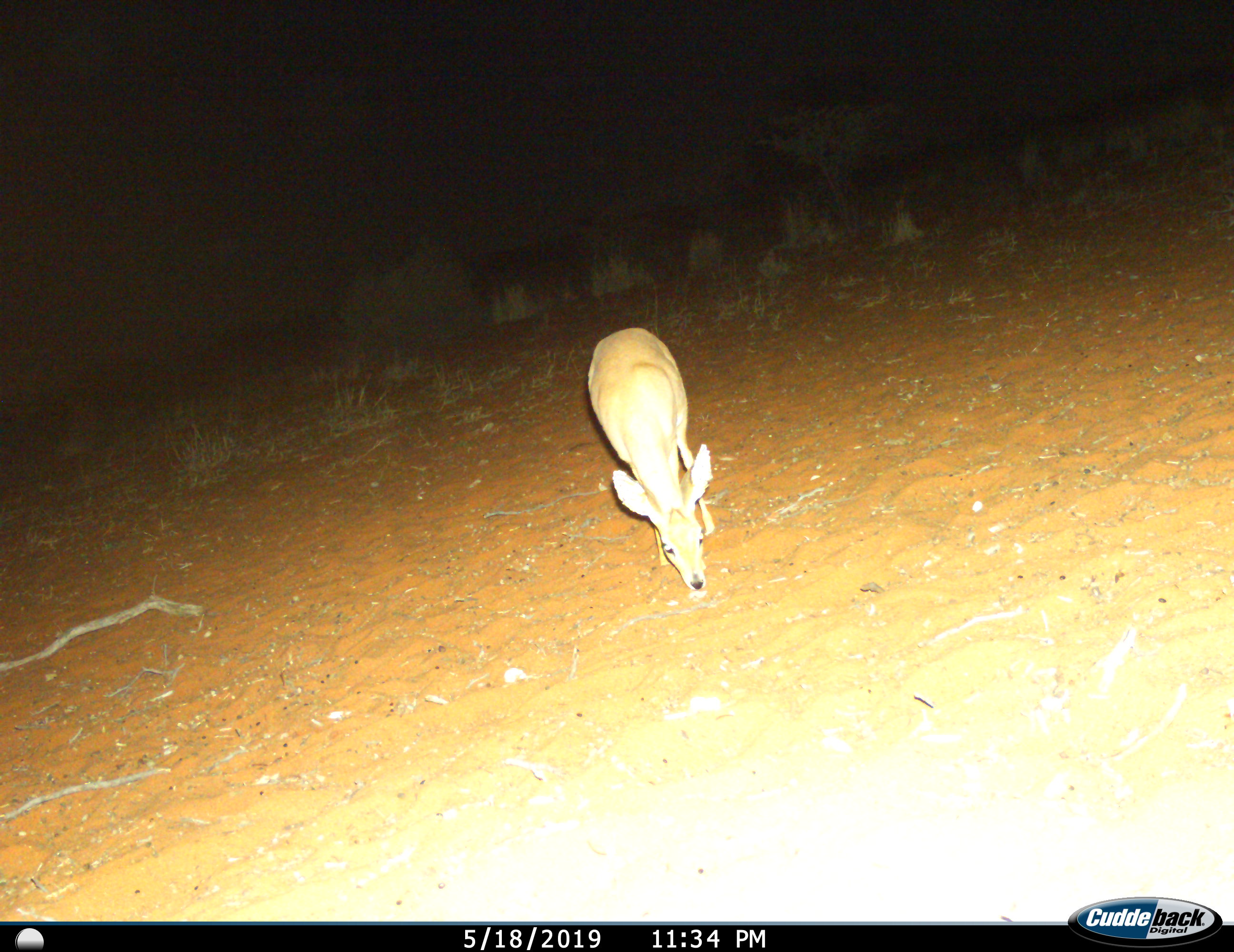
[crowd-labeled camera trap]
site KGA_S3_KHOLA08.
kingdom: Animalia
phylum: Chordata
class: Mammalia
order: Artiodactyla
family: Bovidae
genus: Raphicerus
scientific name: Raphicerus campestris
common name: steenbok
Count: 1.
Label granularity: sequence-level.